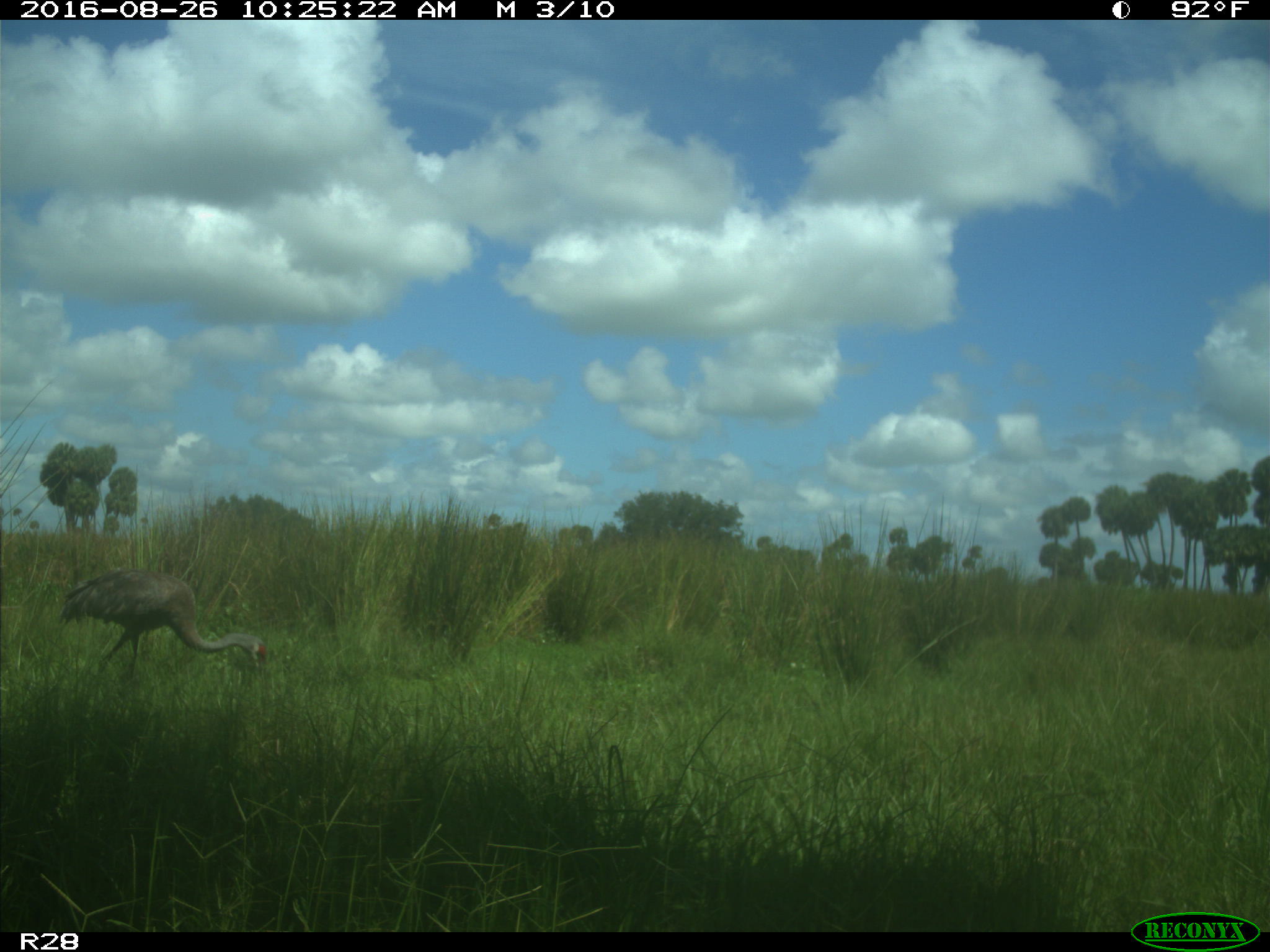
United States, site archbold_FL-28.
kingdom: Animalia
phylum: Chordata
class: Aves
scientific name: Aves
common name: birds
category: unidentified bird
Unidentified bird (birds) (Aves).